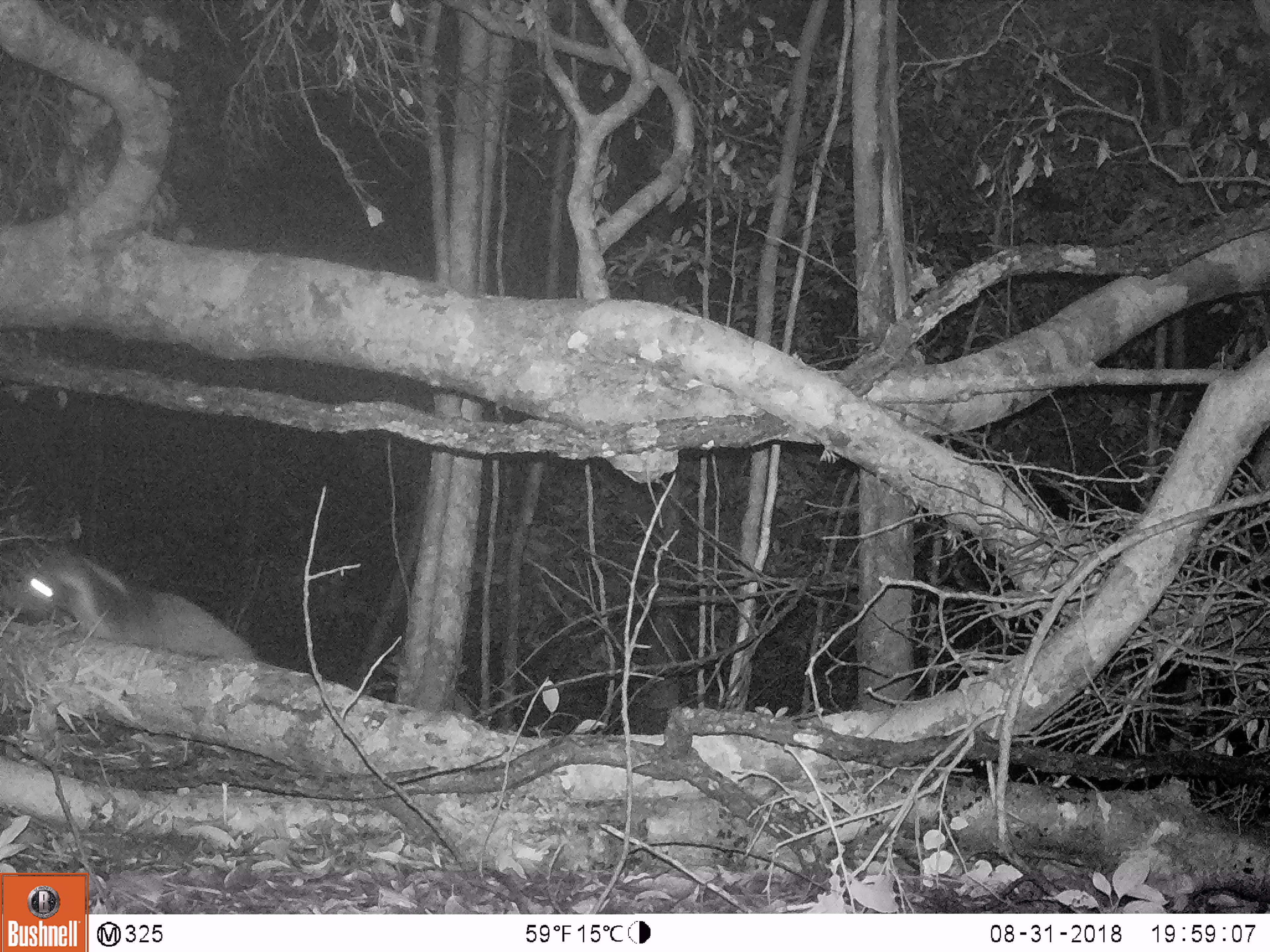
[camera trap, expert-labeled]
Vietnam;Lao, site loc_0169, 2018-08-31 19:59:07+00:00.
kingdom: Animalia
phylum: Chordata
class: Mammalia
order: Carnivora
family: Viverridae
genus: Paguma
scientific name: Paguma larvata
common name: masked palm civet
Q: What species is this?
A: Masked palm civet (Paguma larvata).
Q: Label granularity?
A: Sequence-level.